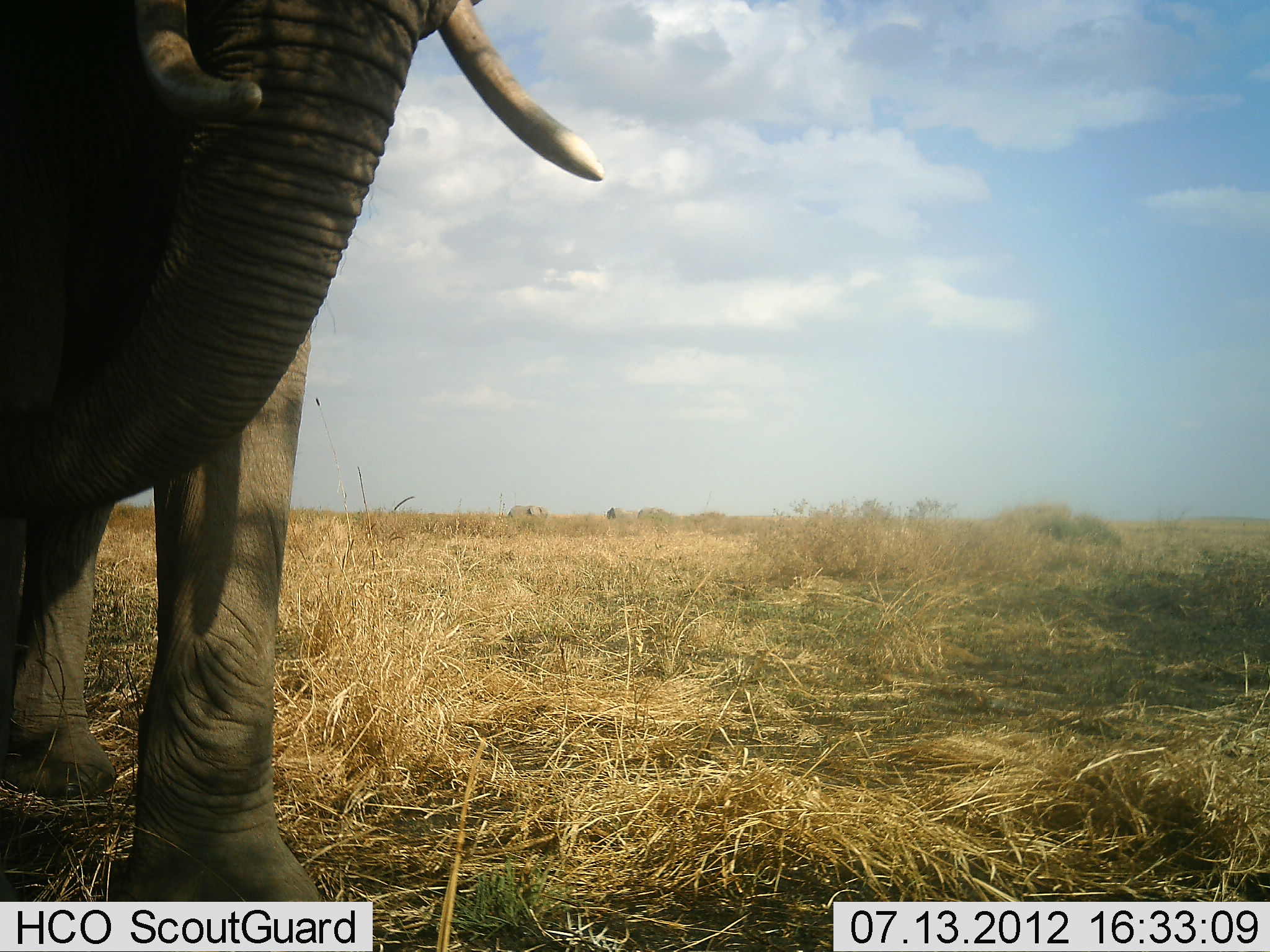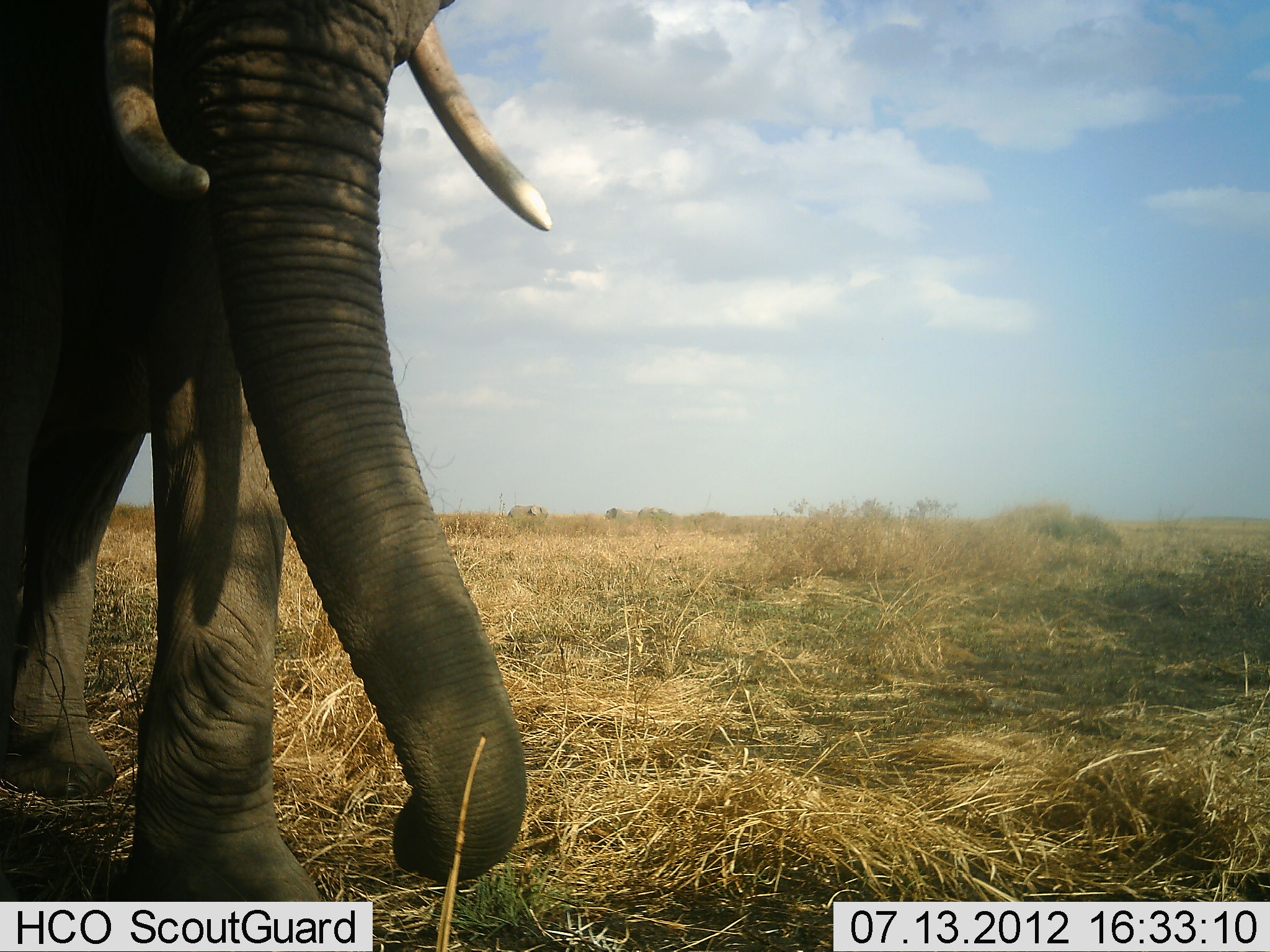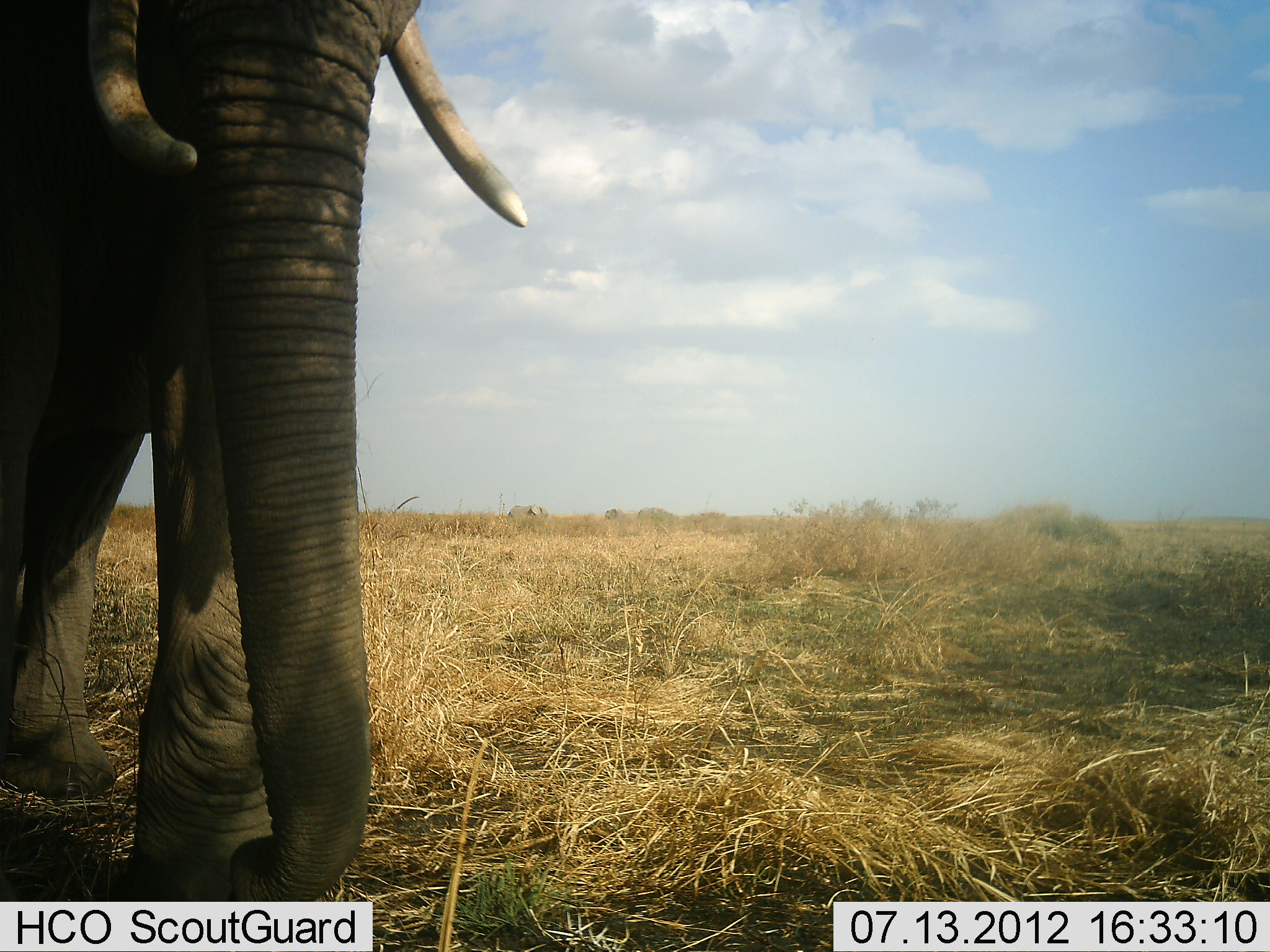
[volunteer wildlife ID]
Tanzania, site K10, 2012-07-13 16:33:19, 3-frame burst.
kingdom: Animalia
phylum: Chordata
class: Mammalia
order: Proboscidea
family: Elephantidae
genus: Loxodonta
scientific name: Loxodonta africana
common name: african bush elephant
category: elephant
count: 1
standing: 90%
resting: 0%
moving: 10%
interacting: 0%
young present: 0%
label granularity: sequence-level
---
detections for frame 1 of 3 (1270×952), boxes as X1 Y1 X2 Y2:
animal: 0 1 606 904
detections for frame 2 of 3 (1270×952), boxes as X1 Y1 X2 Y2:
animal: 0 0 557 903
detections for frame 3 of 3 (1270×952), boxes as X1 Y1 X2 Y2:
animal: 2 0 539 900